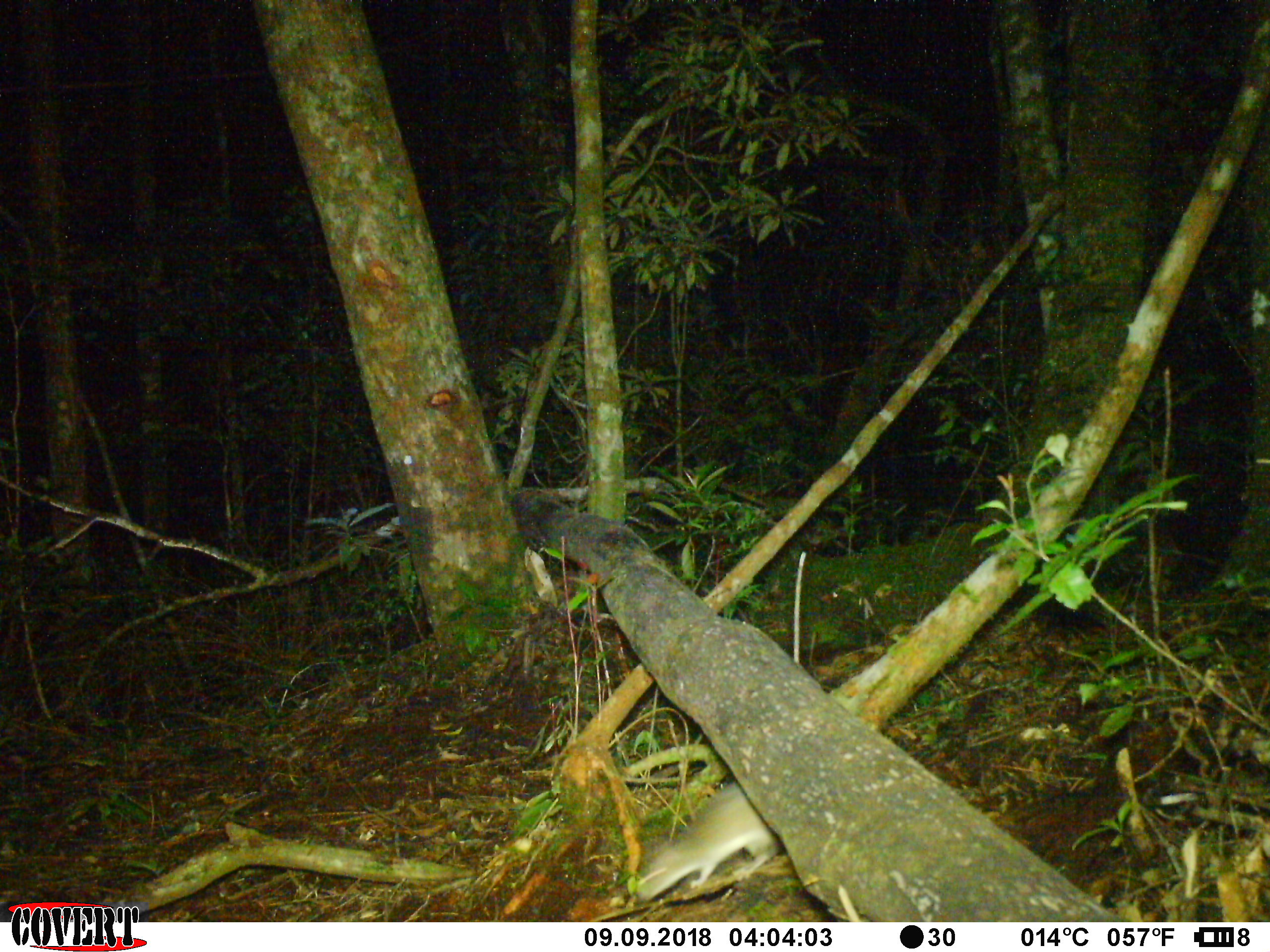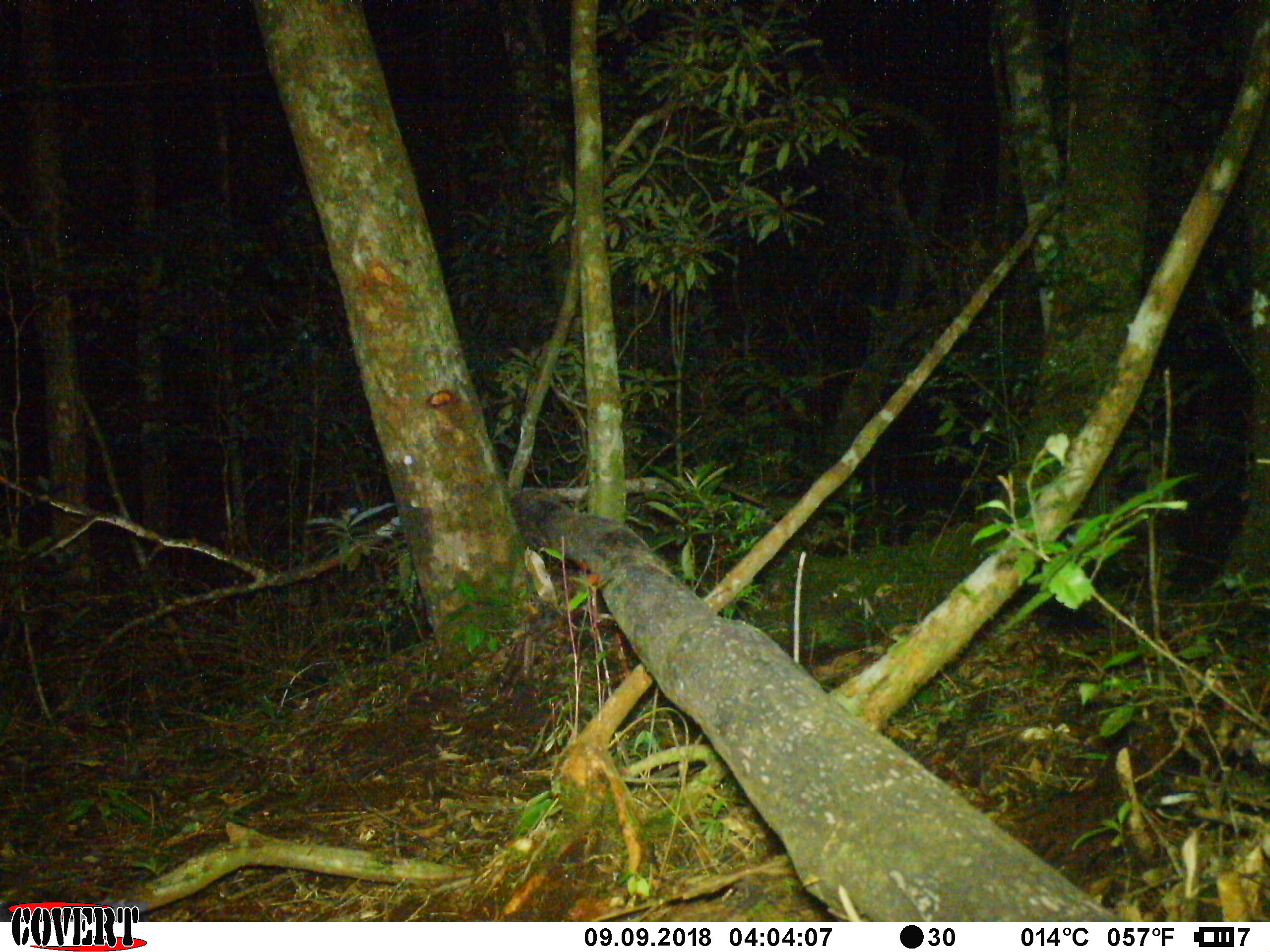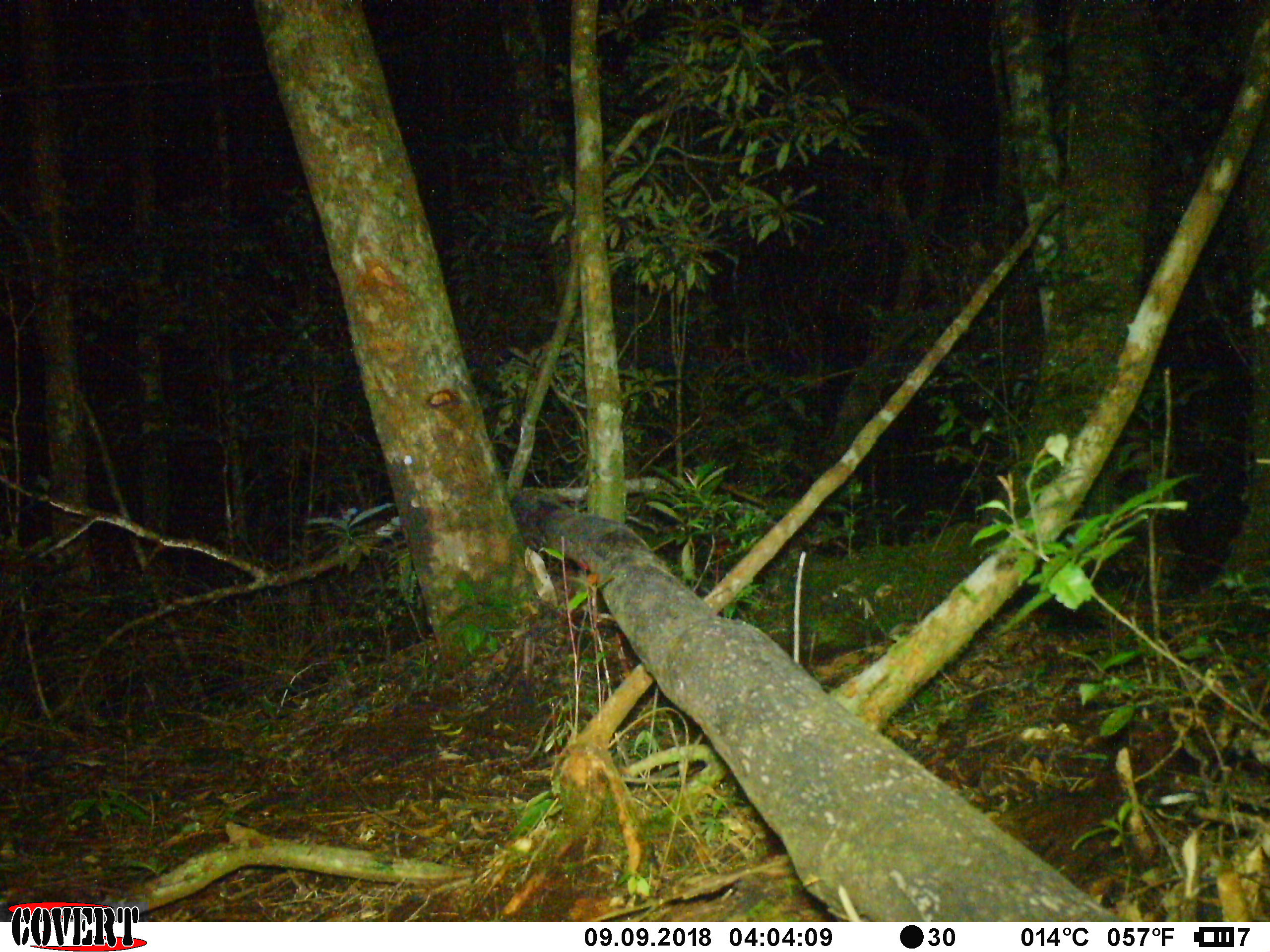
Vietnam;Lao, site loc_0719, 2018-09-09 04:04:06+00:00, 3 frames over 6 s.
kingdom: Animalia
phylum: Chordata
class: Mammalia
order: Rodentia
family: Muridae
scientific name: Muridae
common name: old-world mice and rats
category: unidentified murid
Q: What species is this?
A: Unidentified murid (old-world mice and rats) (Muridae).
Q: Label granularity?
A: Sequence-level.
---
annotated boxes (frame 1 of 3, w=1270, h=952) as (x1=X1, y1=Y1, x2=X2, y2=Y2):
unidentified murid: (x1=630, y1=782, x2=781, y2=904)